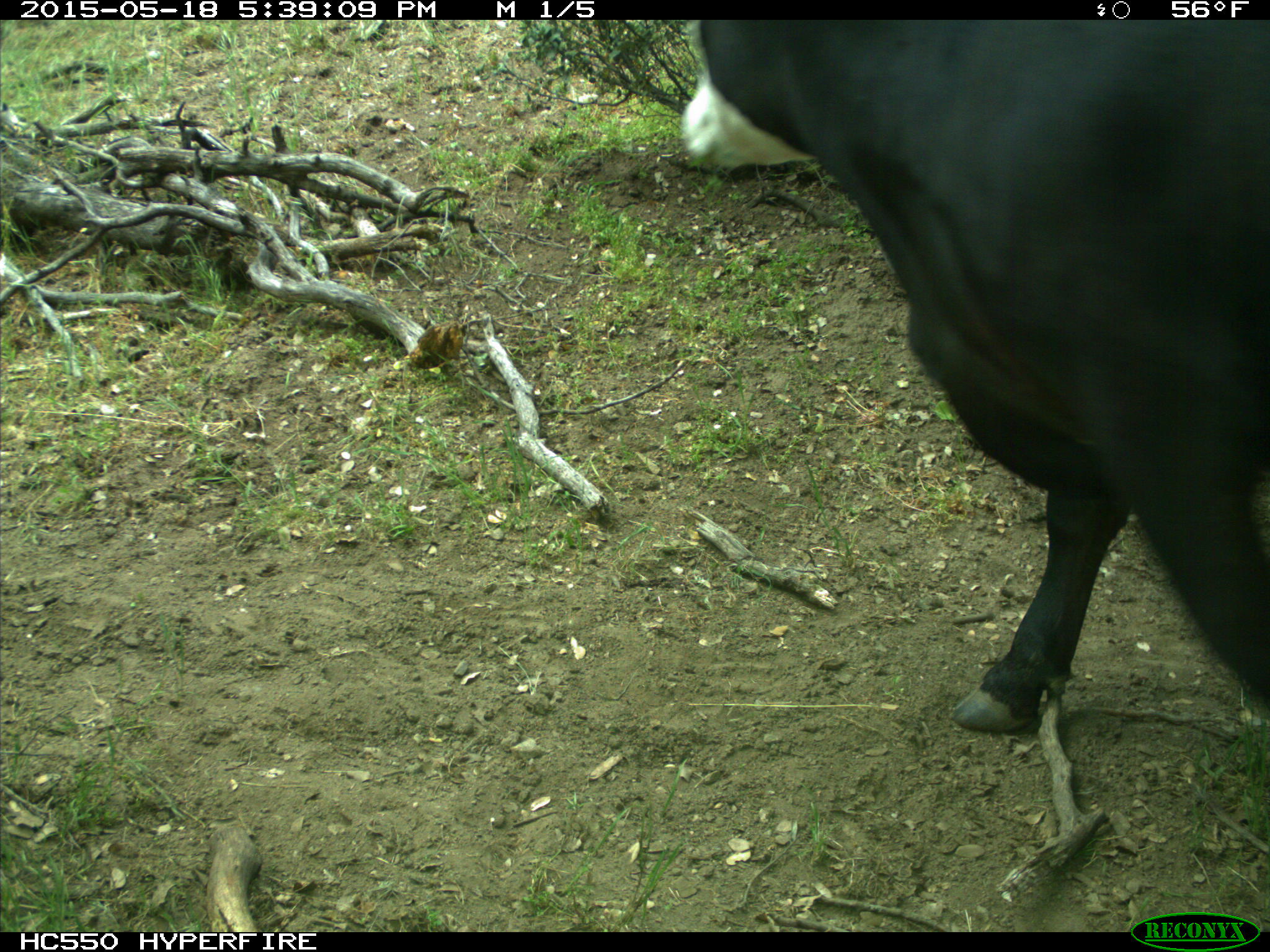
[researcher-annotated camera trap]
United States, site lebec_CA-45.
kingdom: Animalia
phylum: Chordata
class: Mammalia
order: Artiodactyla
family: Bovidae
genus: Bos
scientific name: Bos taurus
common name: domestic cow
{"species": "Bos taurus (domestic cow)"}